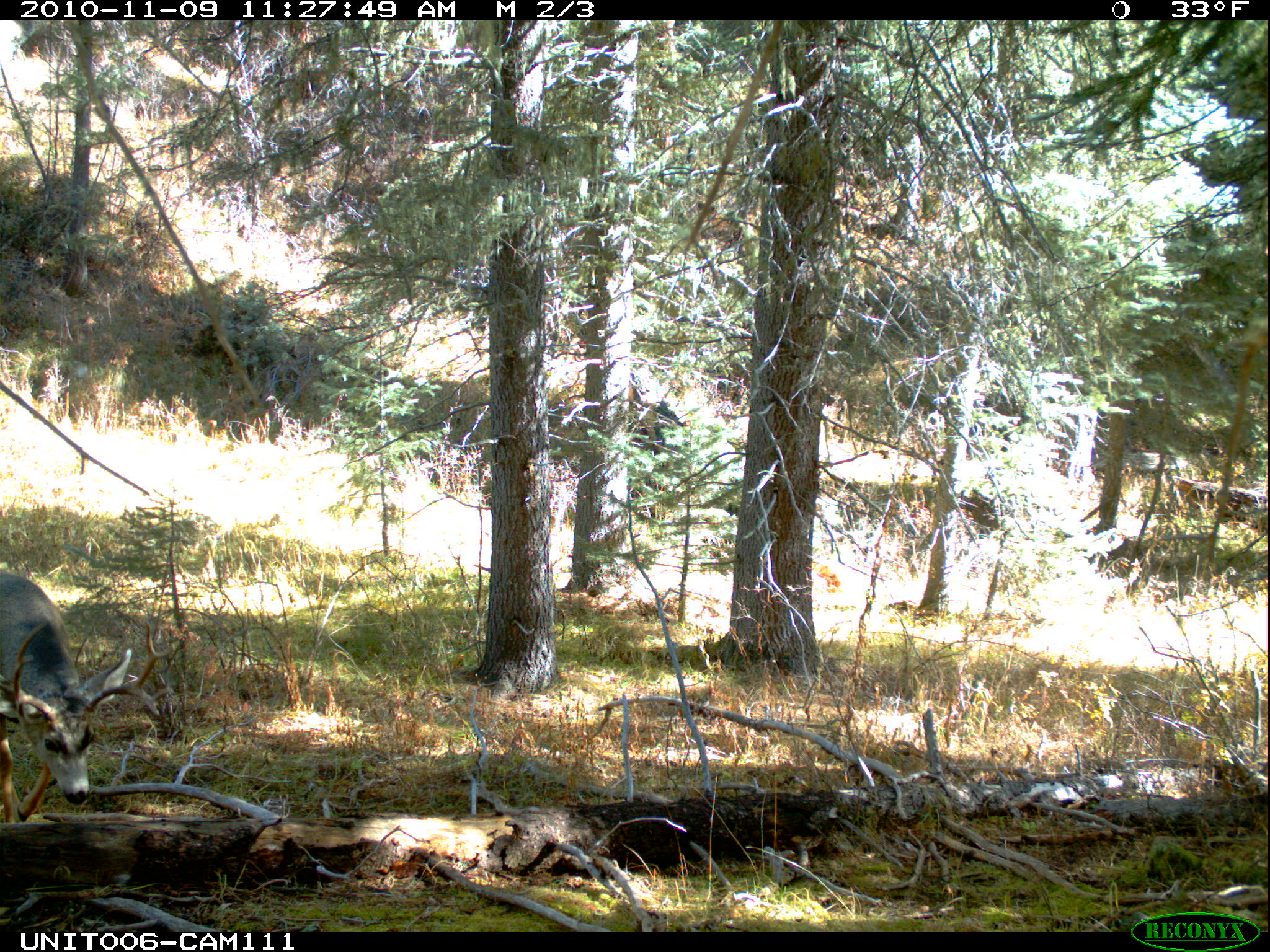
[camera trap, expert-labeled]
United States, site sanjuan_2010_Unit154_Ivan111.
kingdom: Animalia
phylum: Chordata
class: Mammalia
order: Artiodactyla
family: Cervidae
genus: Odocoileus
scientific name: Odocoileus hemionus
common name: mule deer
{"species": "Odocoileus hemionus (mule deer)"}